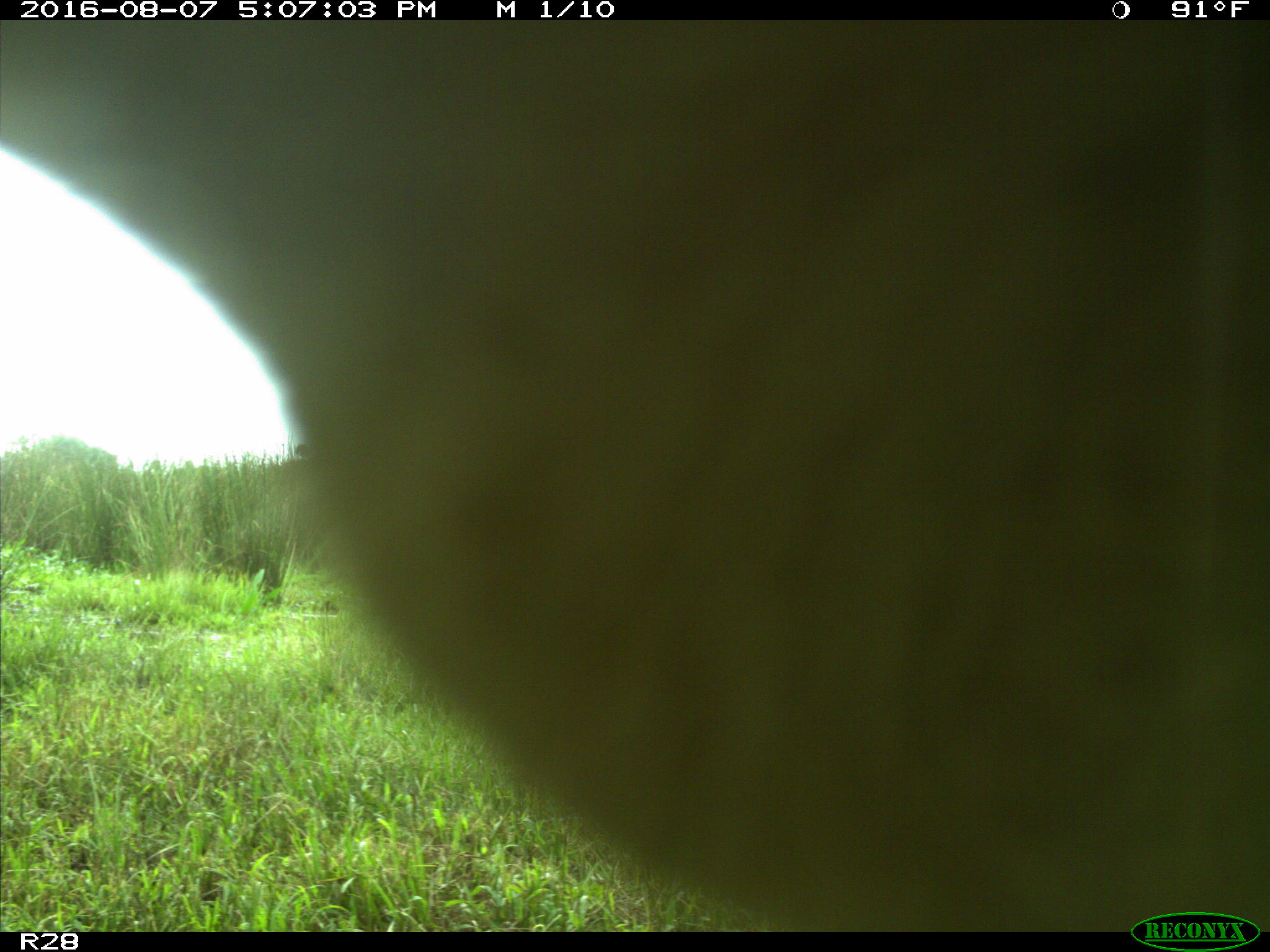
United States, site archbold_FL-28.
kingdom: Animalia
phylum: Chordata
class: Mammalia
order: Artiodactyla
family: Bovidae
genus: Bos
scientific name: Bos taurus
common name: domestic cow